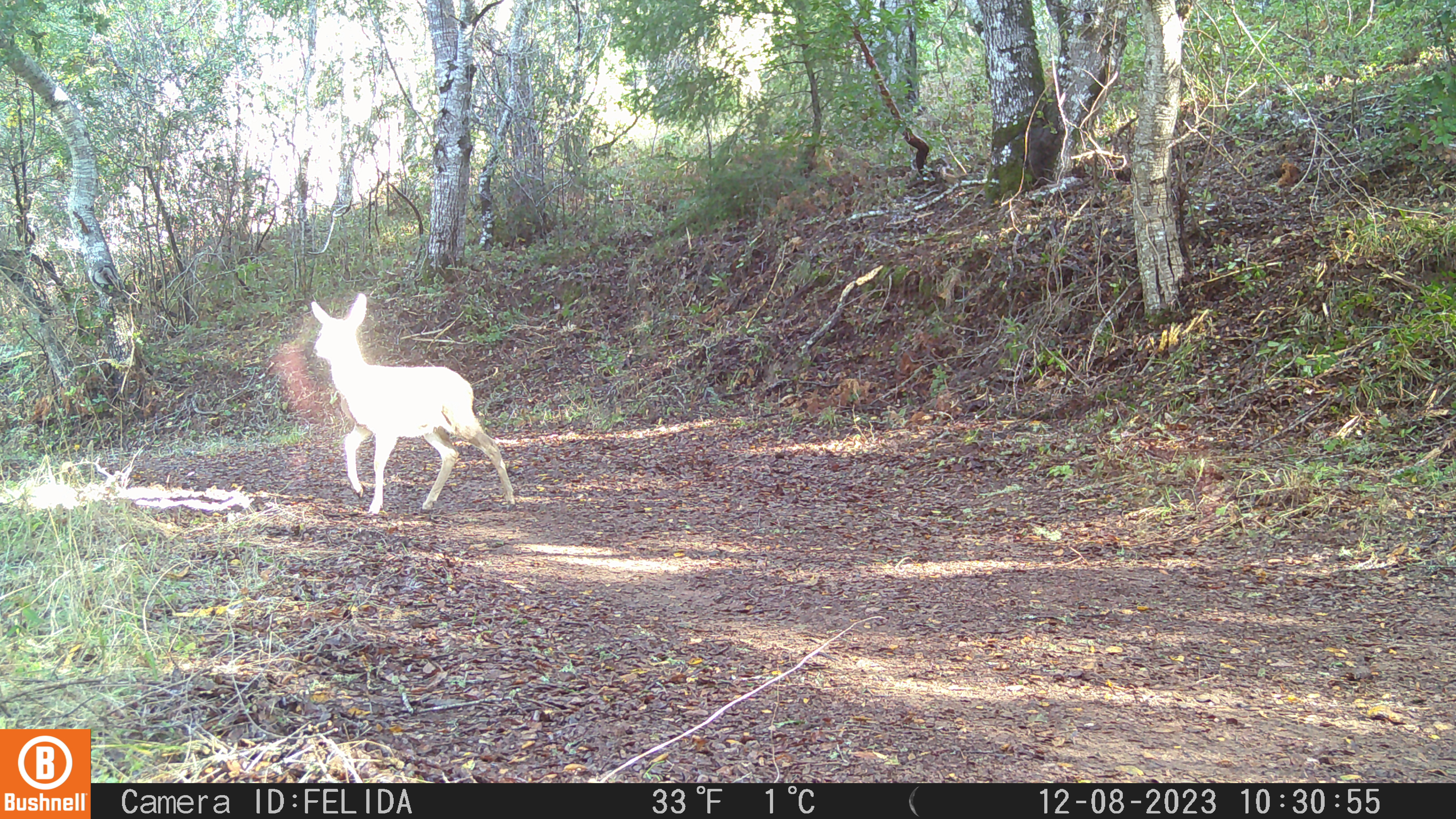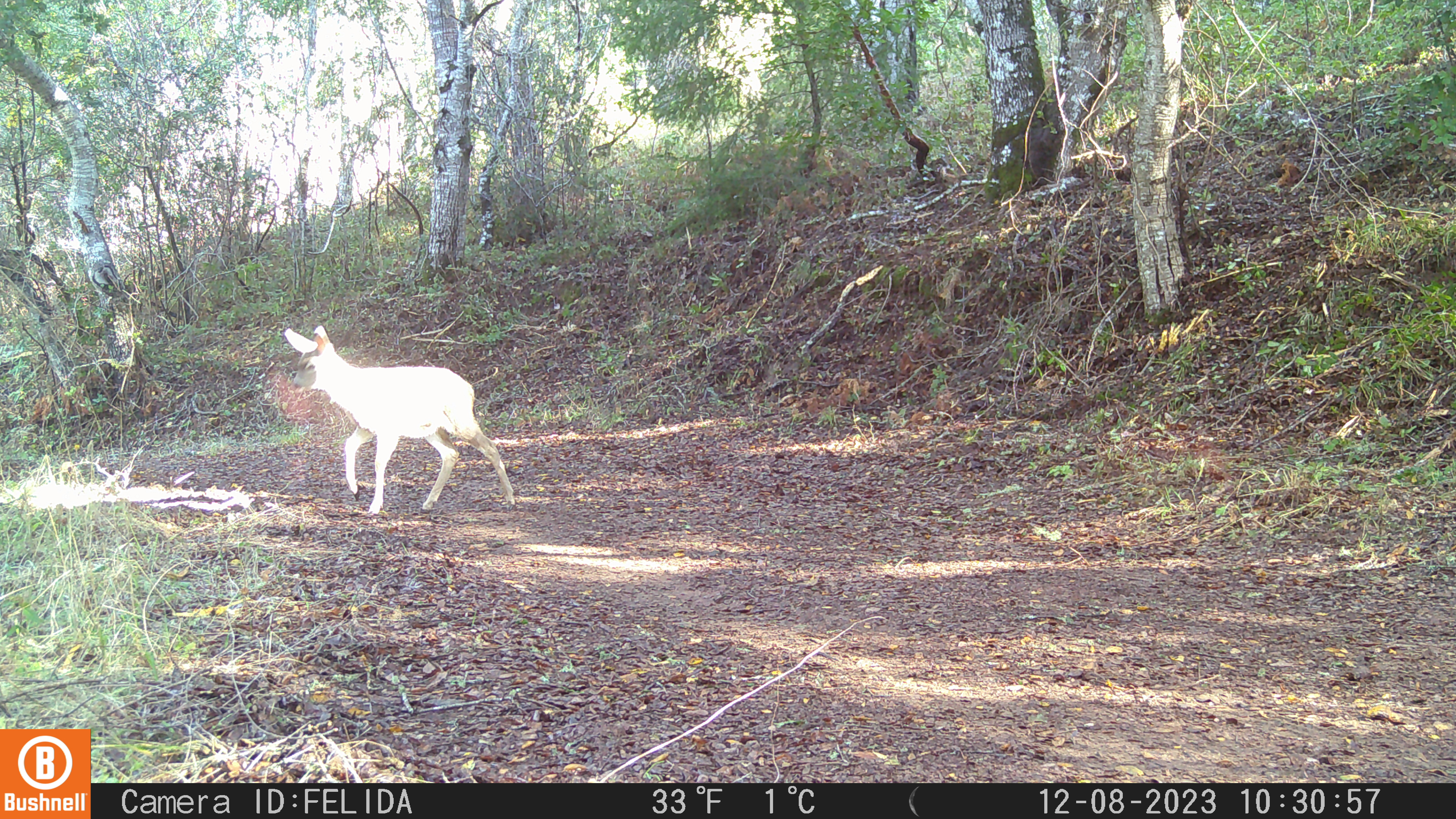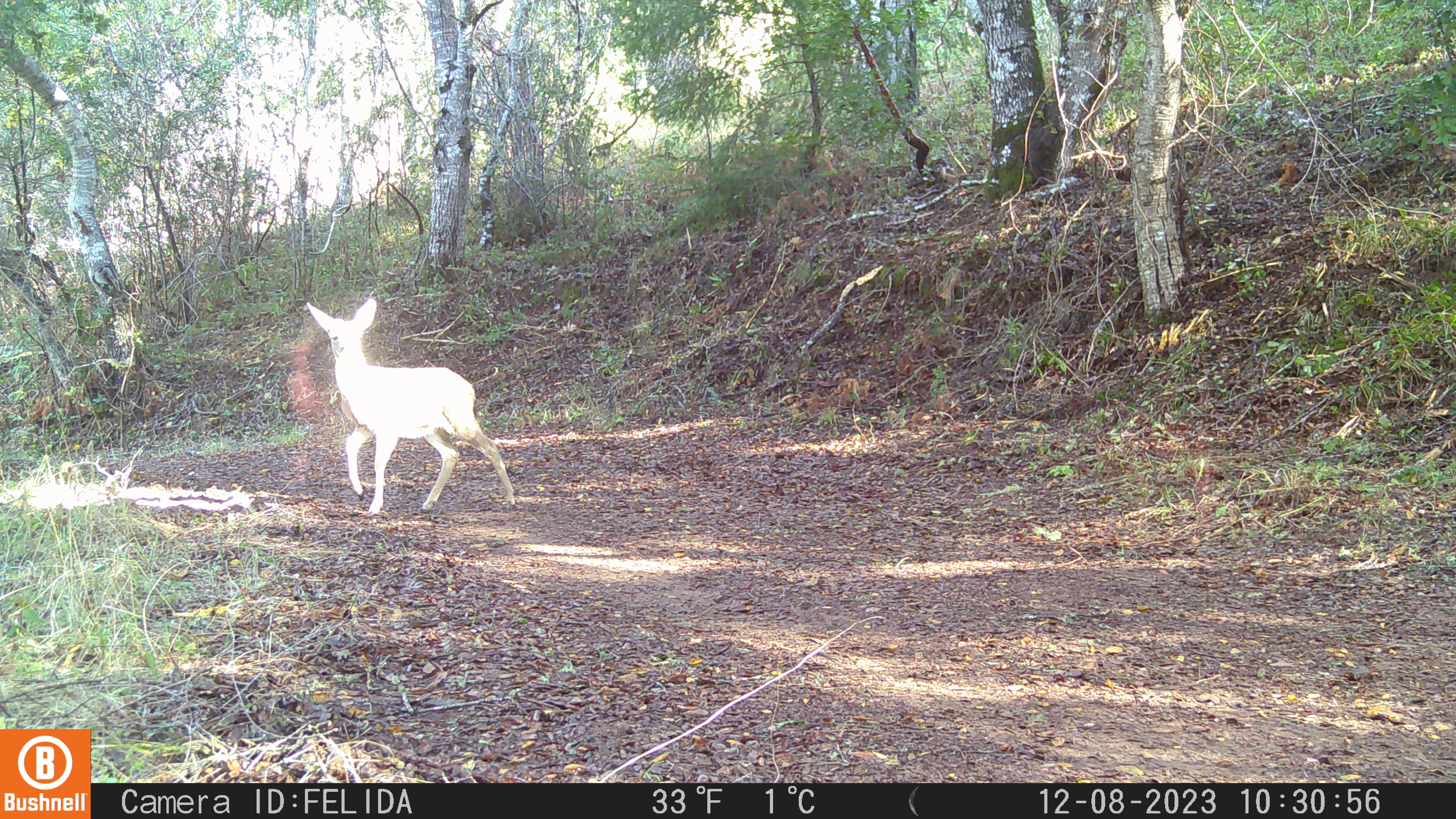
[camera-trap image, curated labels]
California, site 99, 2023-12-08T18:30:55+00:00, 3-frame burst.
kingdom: Animalia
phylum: Chordata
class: Mammalia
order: Artiodactyla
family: Cervidae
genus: Odocoileus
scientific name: Odocoileus hemionus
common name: mule deer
Mule deer (Odocoileus hemionus).